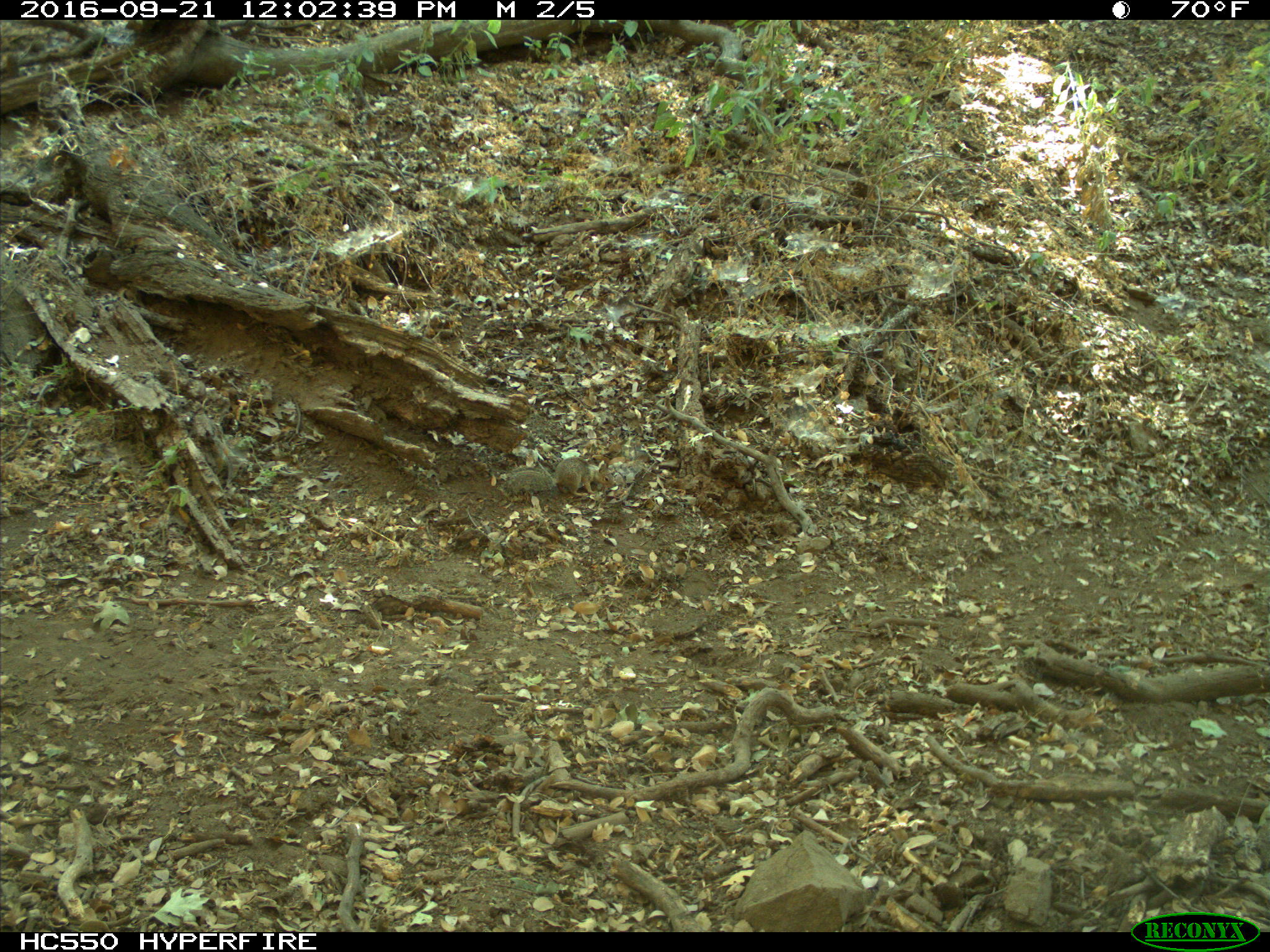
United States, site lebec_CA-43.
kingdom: Animalia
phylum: Chordata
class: Mammalia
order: Rodentia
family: Sciuridae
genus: Otospermophilus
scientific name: Otospermophilus beecheyi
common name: california ground squirrel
Otospermophilus beecheyi (california ground squirrel).